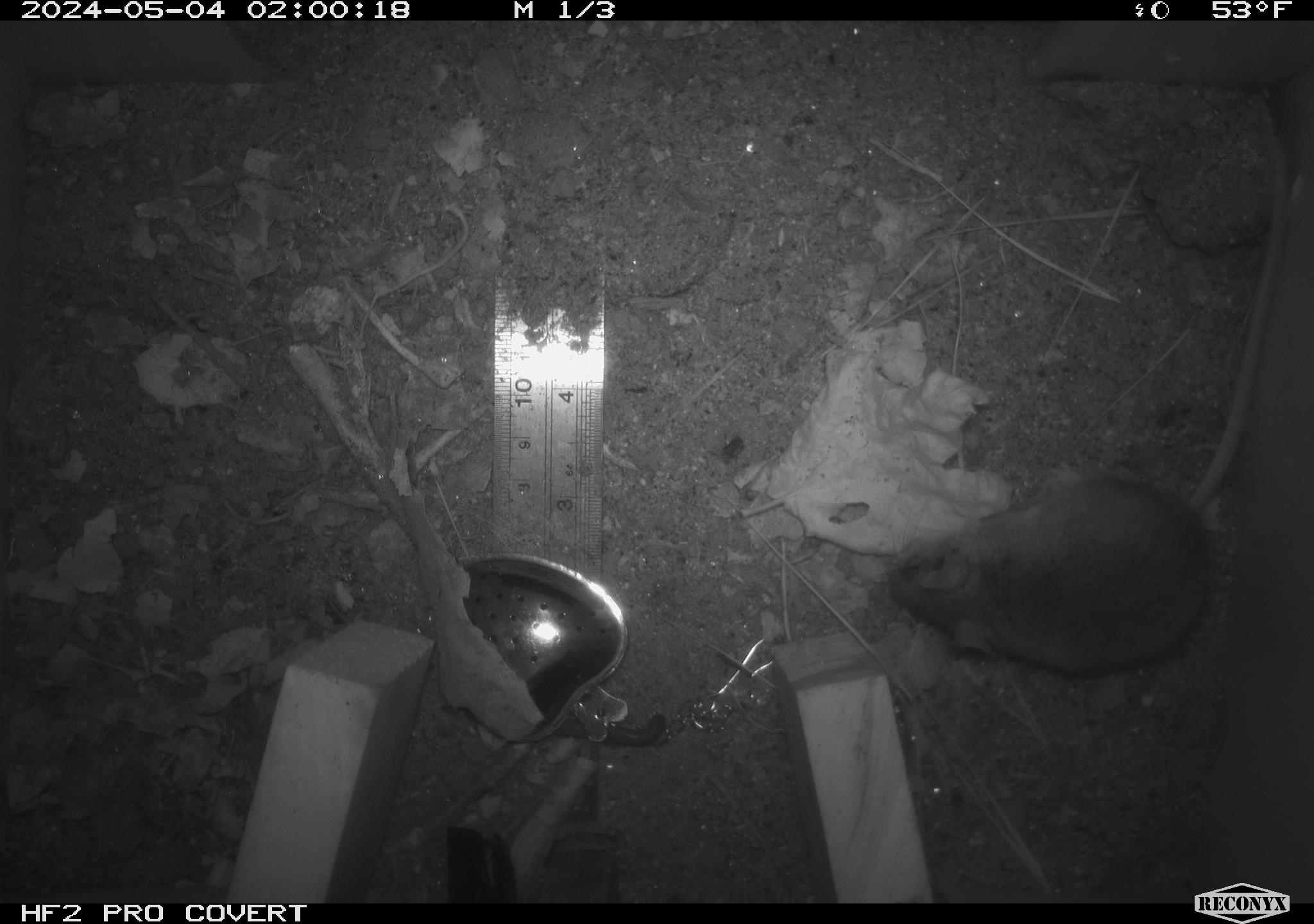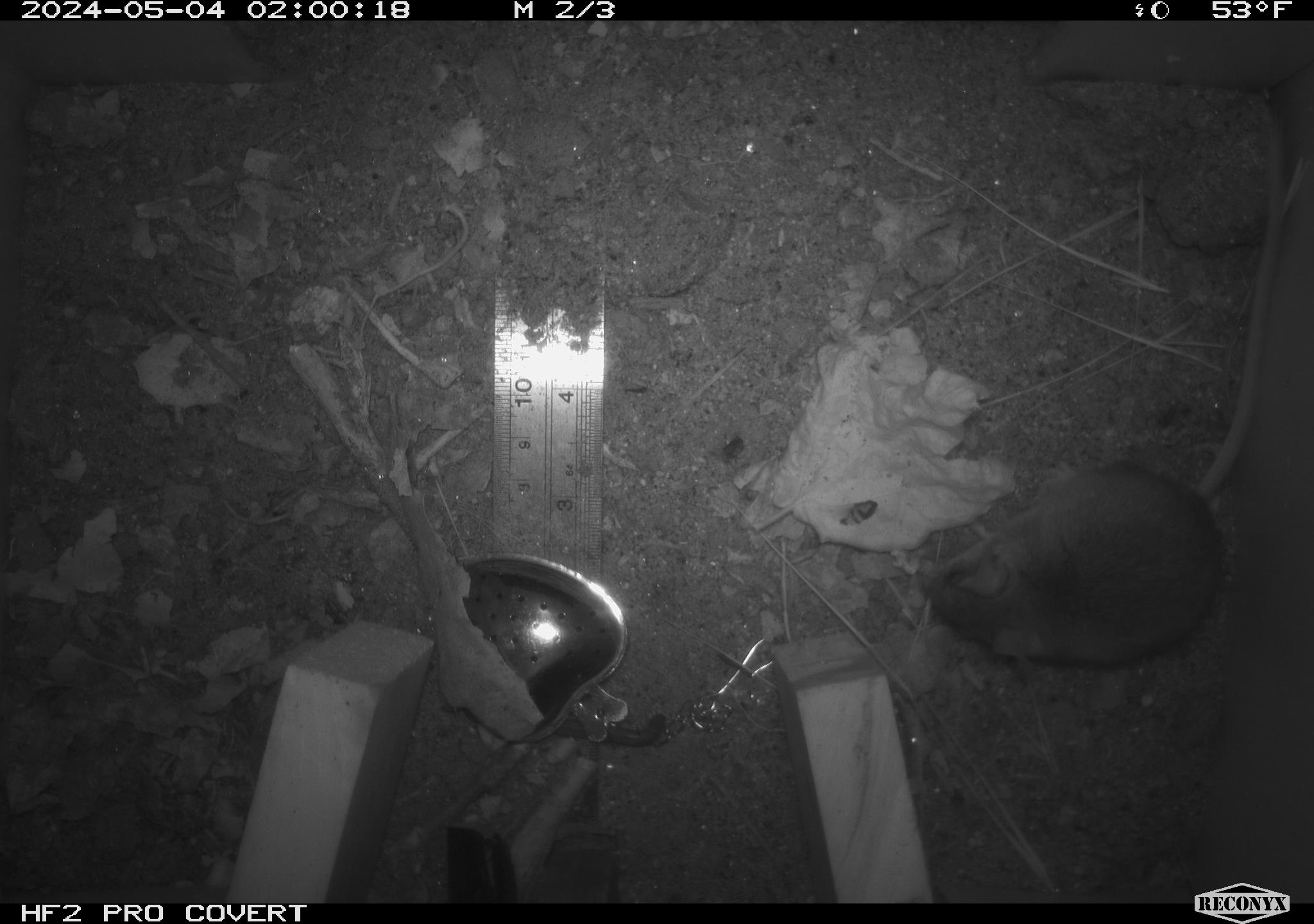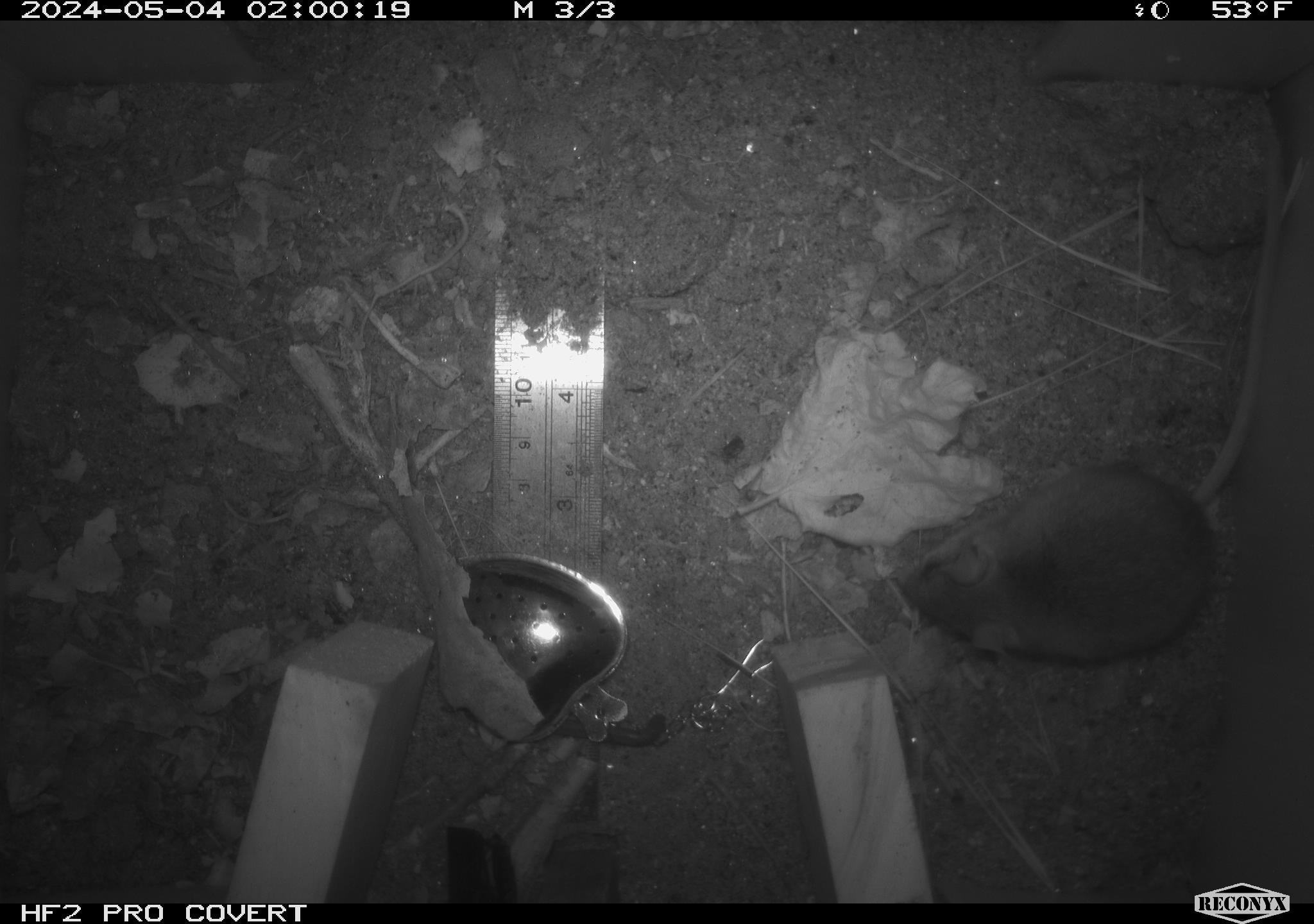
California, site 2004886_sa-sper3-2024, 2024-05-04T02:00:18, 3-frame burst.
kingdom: Animalia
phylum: Chordata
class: Mammalia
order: Rodentia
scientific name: Rodentia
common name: mouse species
Mouse species (Rodentia).